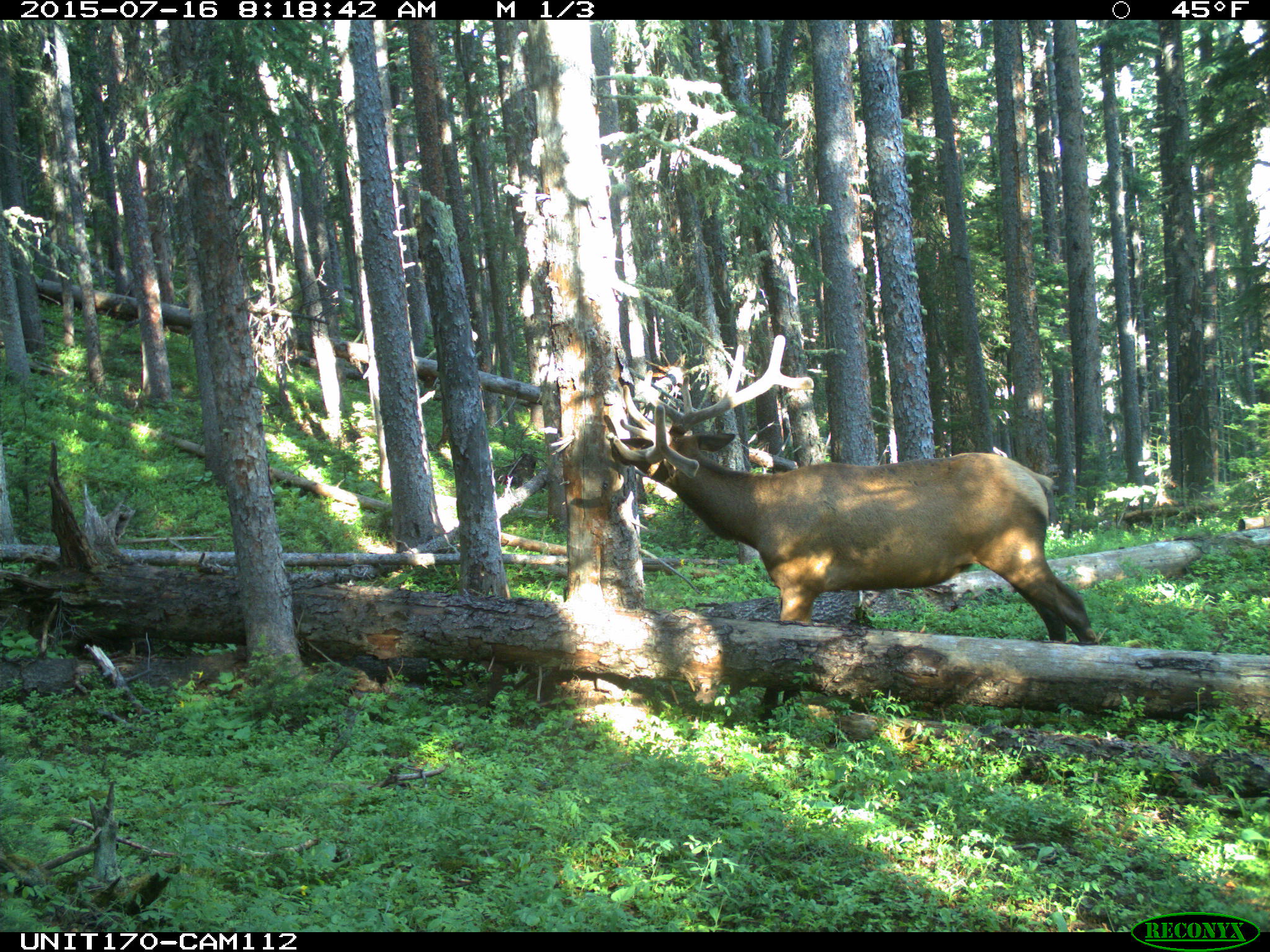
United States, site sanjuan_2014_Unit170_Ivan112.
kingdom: Animalia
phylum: Chordata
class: Mammalia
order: Artiodactyla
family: Cervidae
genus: Cervus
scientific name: Cervus elaphus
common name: red deer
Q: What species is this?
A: Cervus elaphus (red deer).